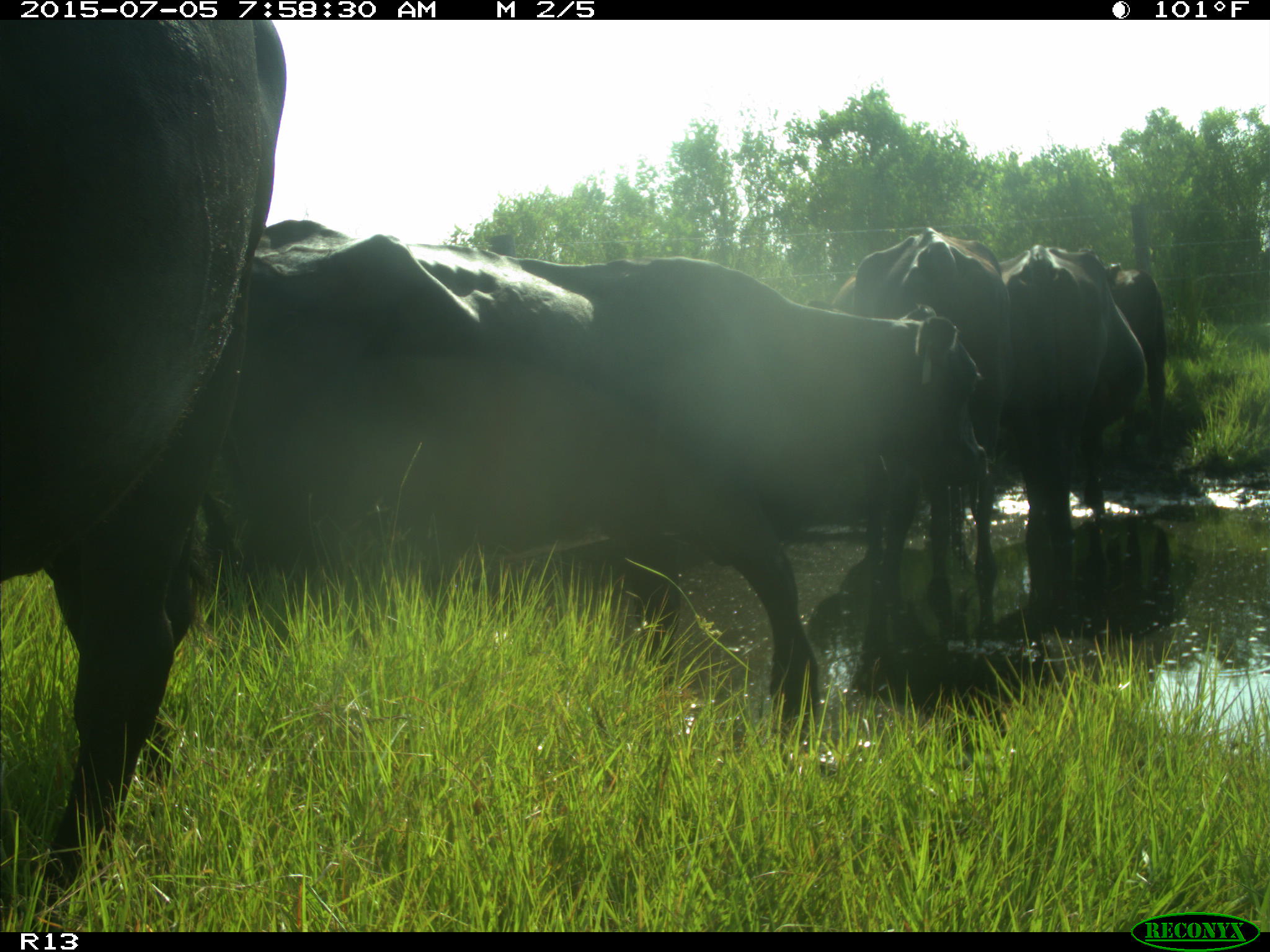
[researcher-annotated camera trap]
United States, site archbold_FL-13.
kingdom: Animalia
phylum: Chordata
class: Mammalia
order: Artiodactyla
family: Bovidae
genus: Bos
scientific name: Bos taurus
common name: domestic cow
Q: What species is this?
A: Bos taurus (domestic cow).